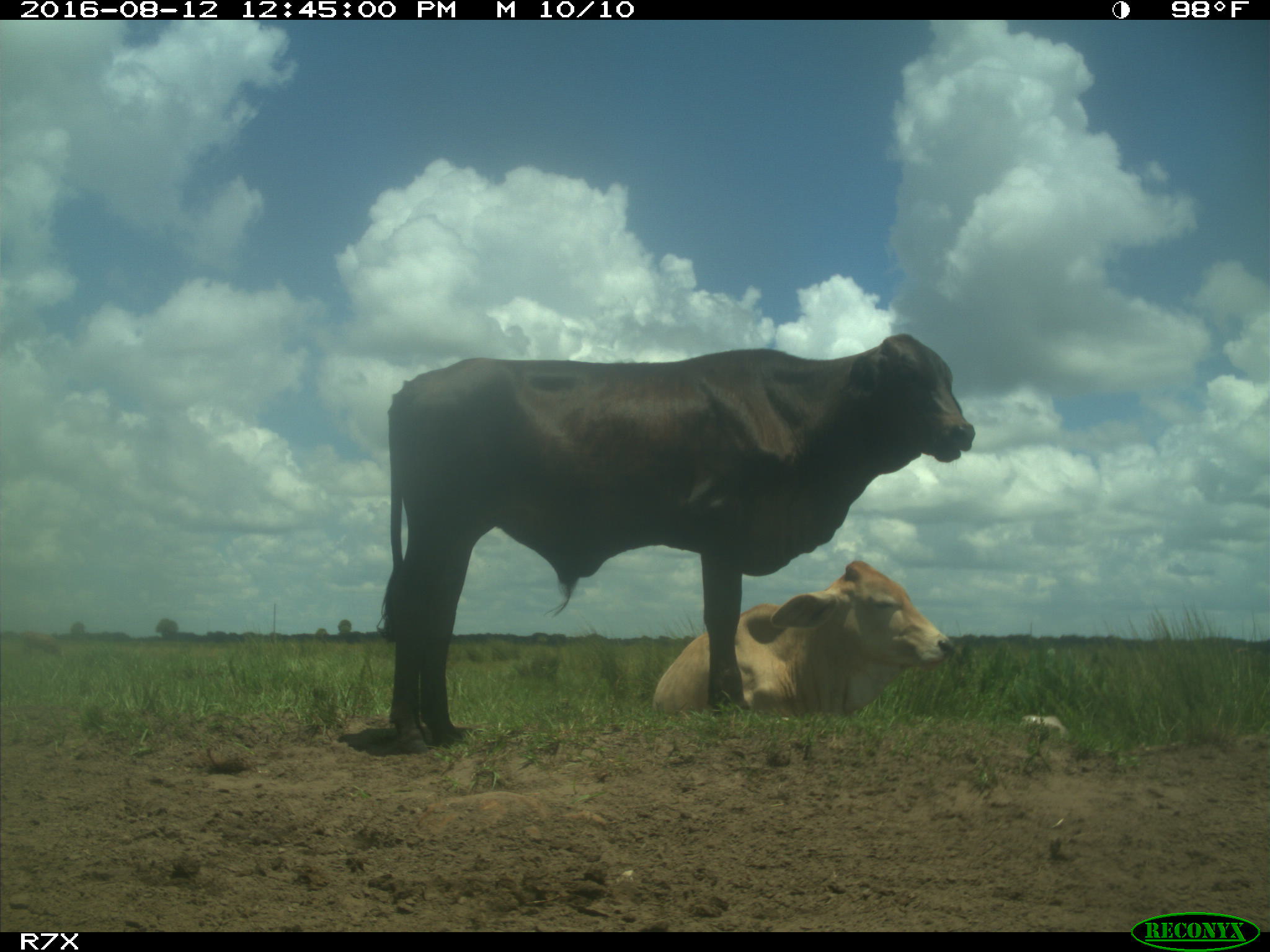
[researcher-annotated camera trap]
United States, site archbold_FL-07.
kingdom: Animalia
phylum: Chordata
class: Mammalia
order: Artiodactyla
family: Bovidae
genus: Bos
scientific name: Bos taurus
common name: domestic cow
Bos taurus (domestic cow).